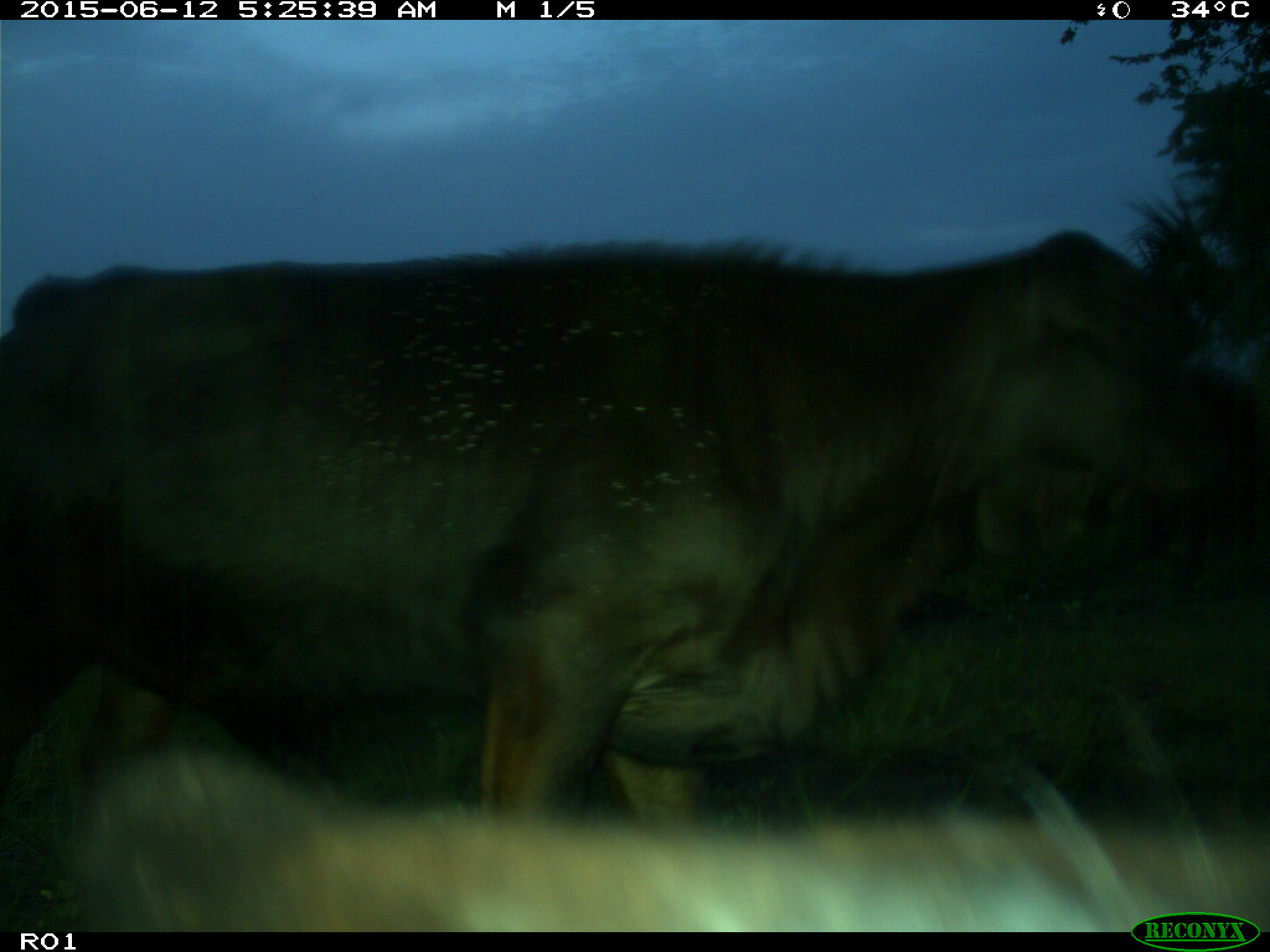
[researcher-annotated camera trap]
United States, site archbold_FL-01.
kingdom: Animalia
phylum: Chordata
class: Mammalia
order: Artiodactyla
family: Bovidae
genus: Bos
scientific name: Bos taurus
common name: domestic cow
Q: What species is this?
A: Bos taurus (domestic cow).